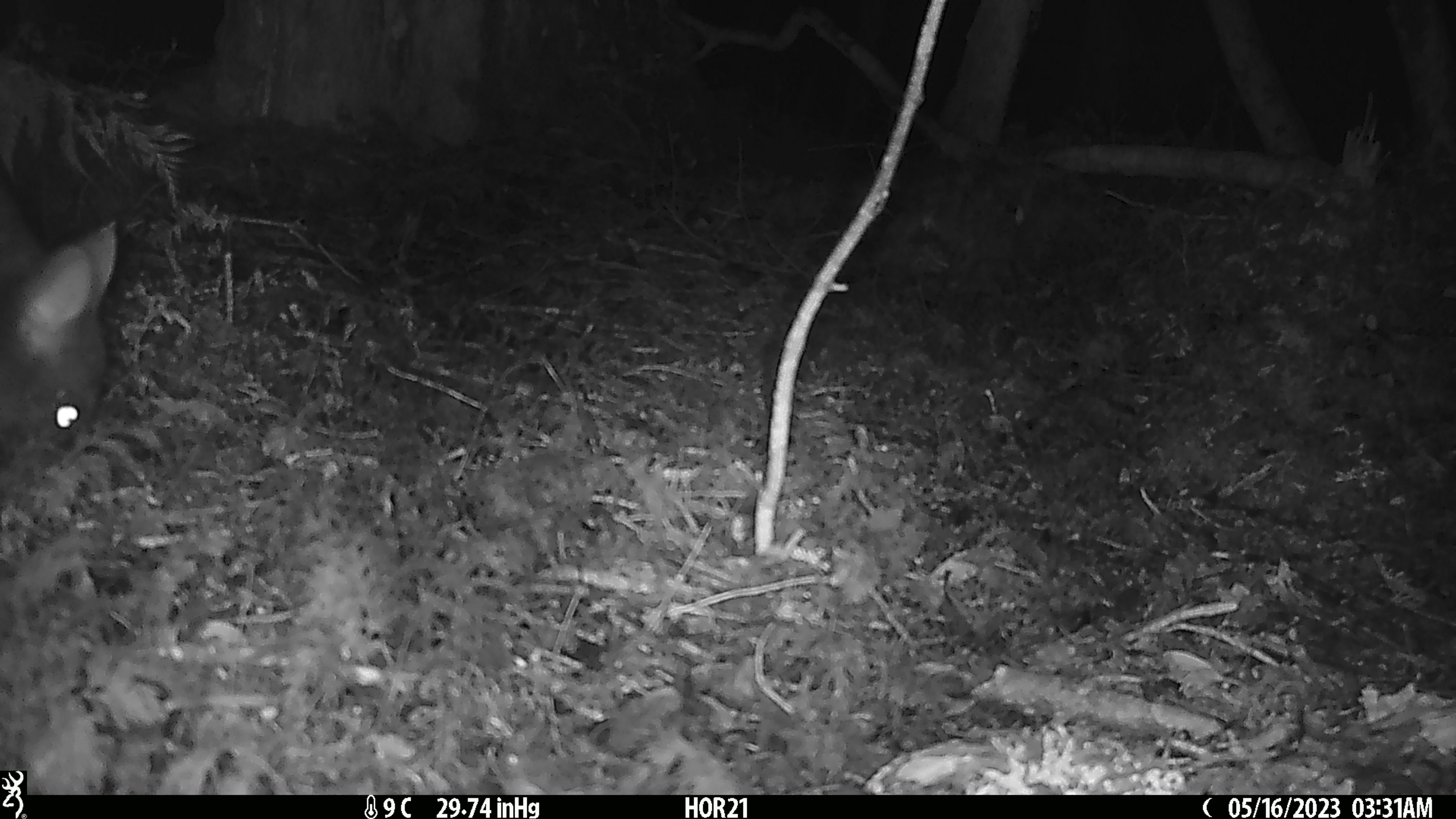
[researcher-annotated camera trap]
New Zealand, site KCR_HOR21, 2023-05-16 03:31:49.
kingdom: Animalia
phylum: Chordata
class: Mammalia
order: Diprotodontia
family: Phalangeridae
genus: Trichosurus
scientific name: Trichosurus vulpecula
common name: common brushtail possum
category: possum